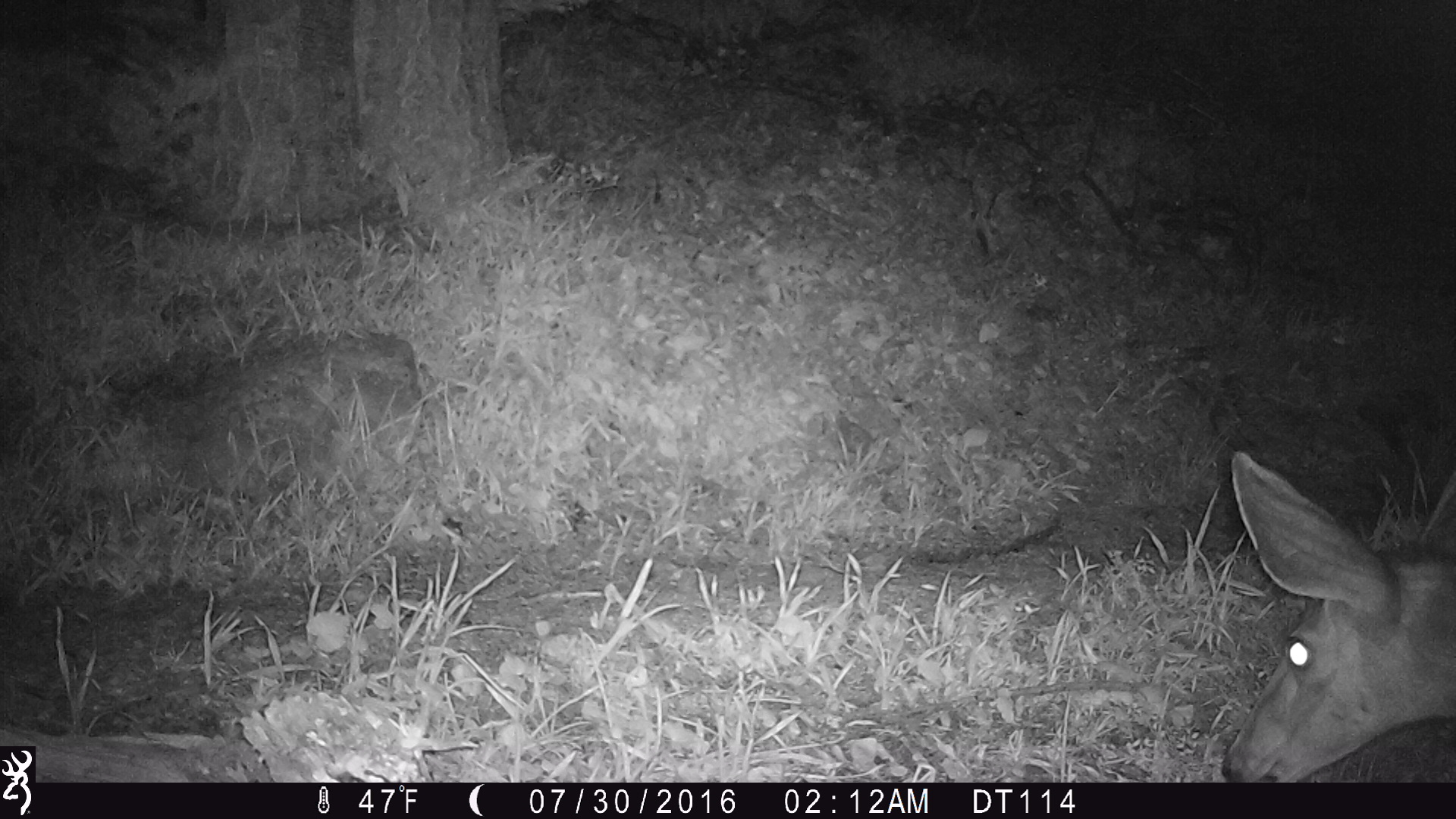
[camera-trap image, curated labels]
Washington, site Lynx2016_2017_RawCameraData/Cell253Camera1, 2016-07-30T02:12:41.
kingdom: Animalia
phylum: Chordata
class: Mammalia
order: Artiodactyla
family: Cervidae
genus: Odocoileus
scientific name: Odocoileus hemionus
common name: mule deer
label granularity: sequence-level